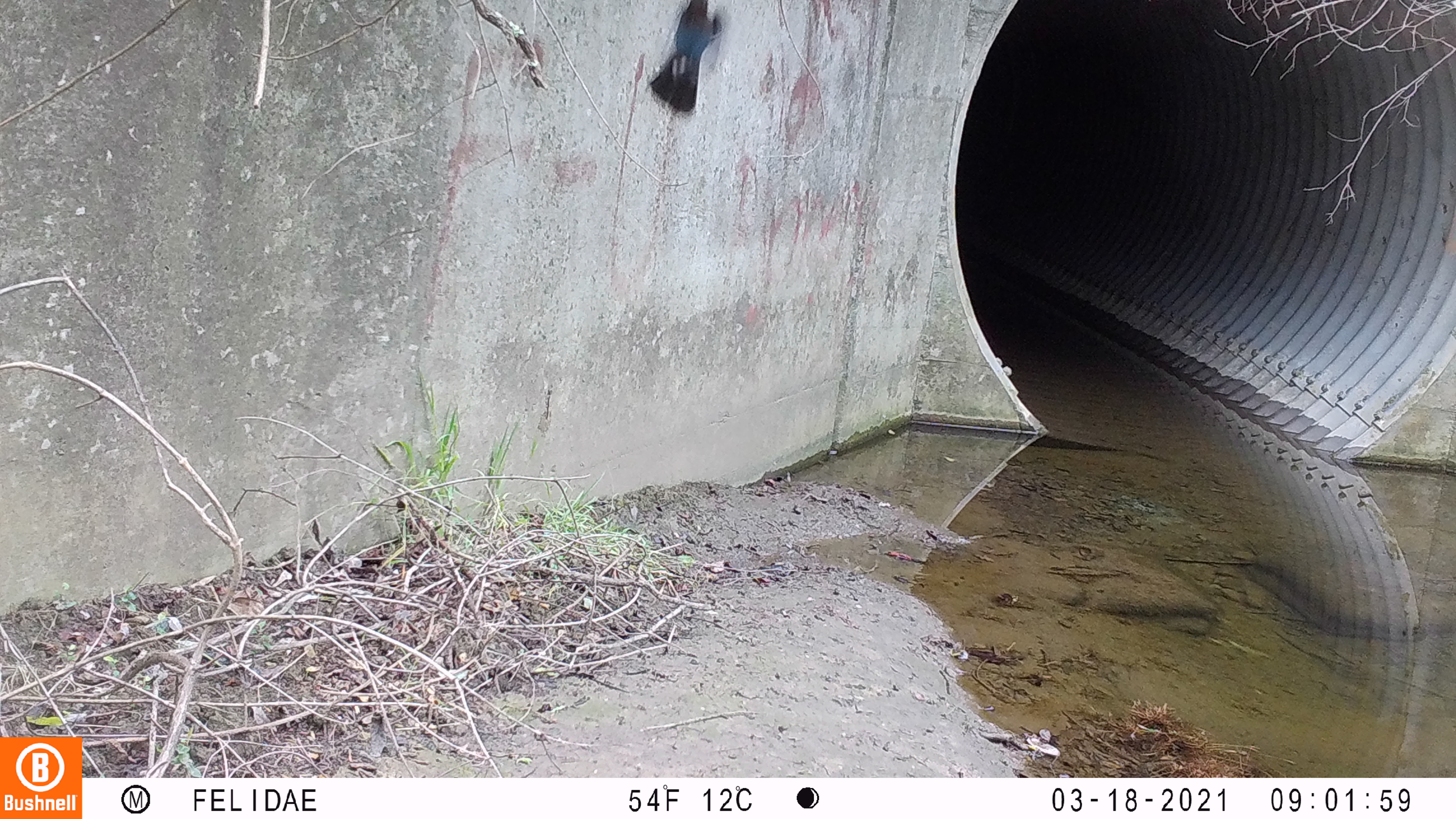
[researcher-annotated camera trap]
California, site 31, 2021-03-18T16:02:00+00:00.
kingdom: Animalia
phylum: Chordata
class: Aves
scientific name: Aves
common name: bird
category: unknown bird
Unknown bird (bird) (Aves).